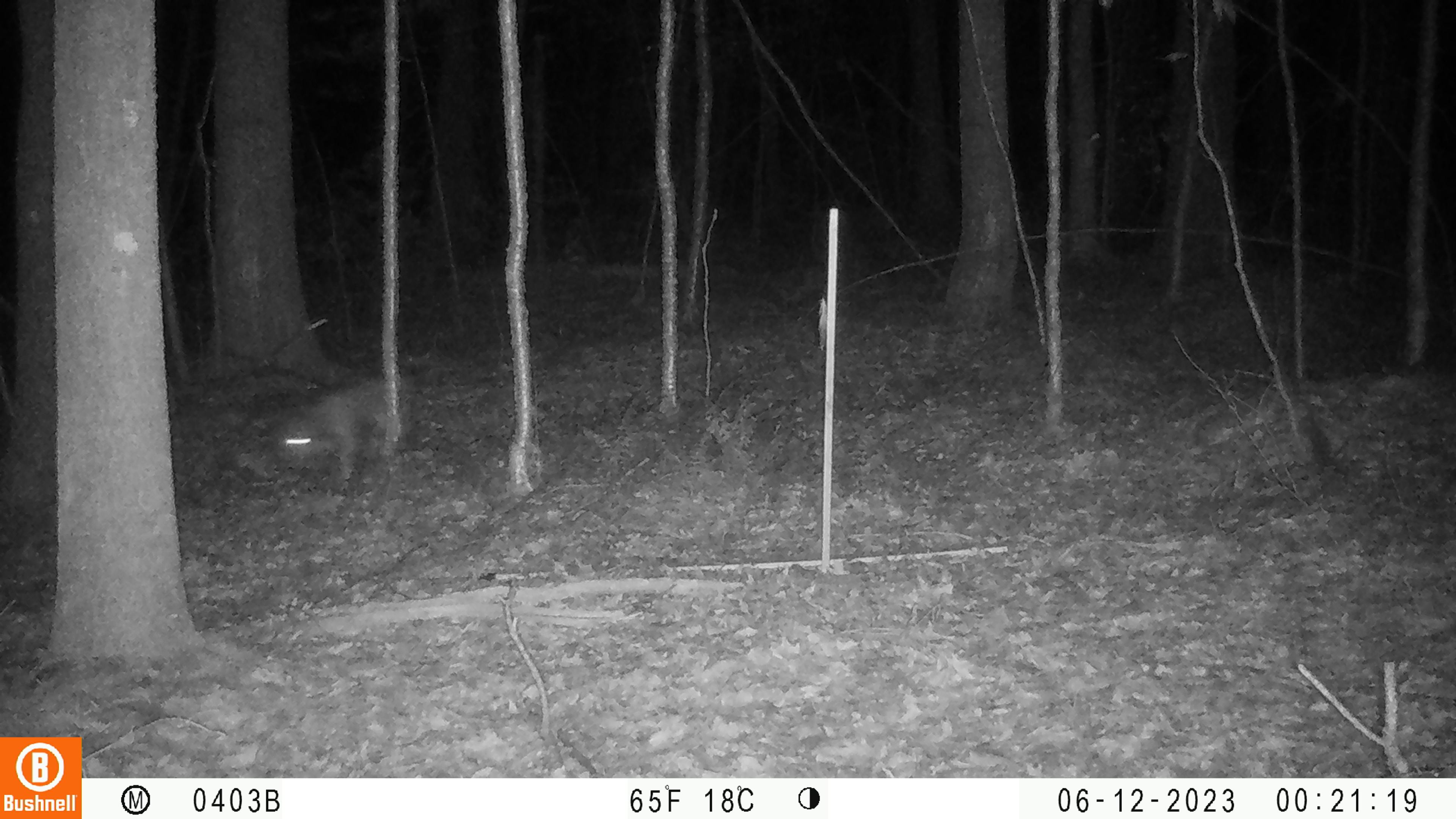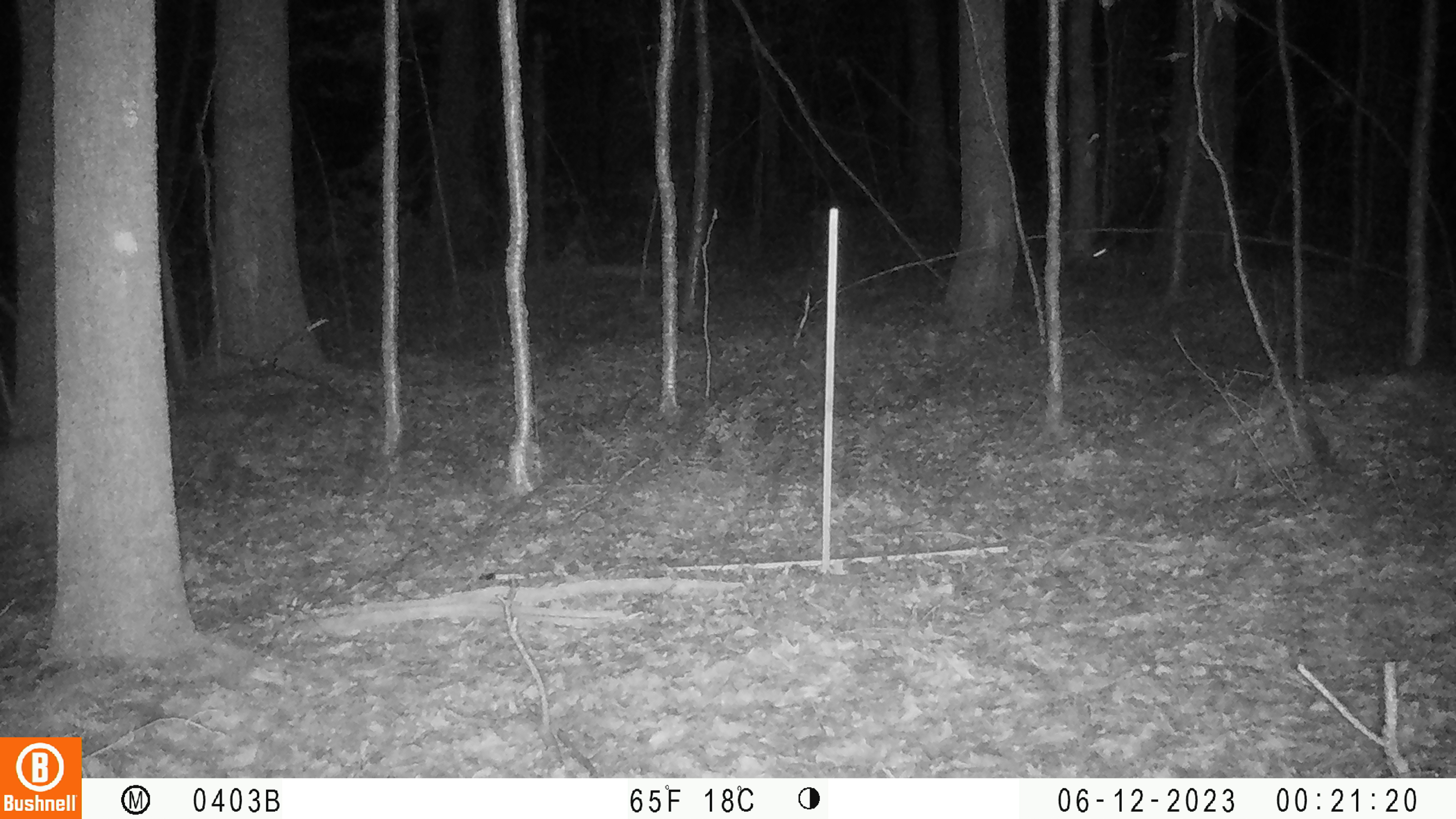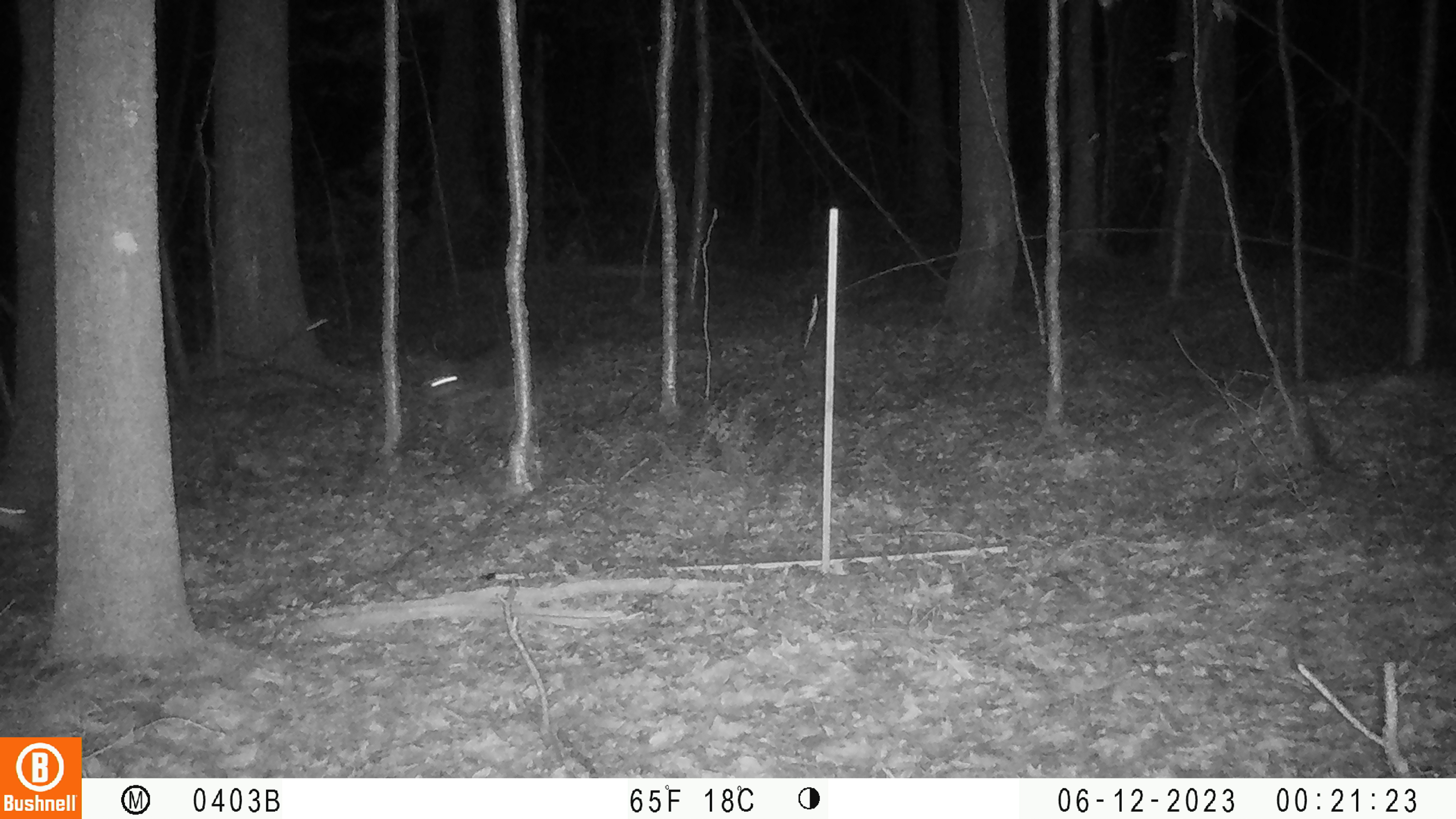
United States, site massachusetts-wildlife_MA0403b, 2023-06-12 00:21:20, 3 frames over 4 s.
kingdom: Animalia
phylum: Chordata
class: Mammalia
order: Carnivora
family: Canidae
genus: Canis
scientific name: Canis latrans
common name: coyote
Coyote (Canis latrans).